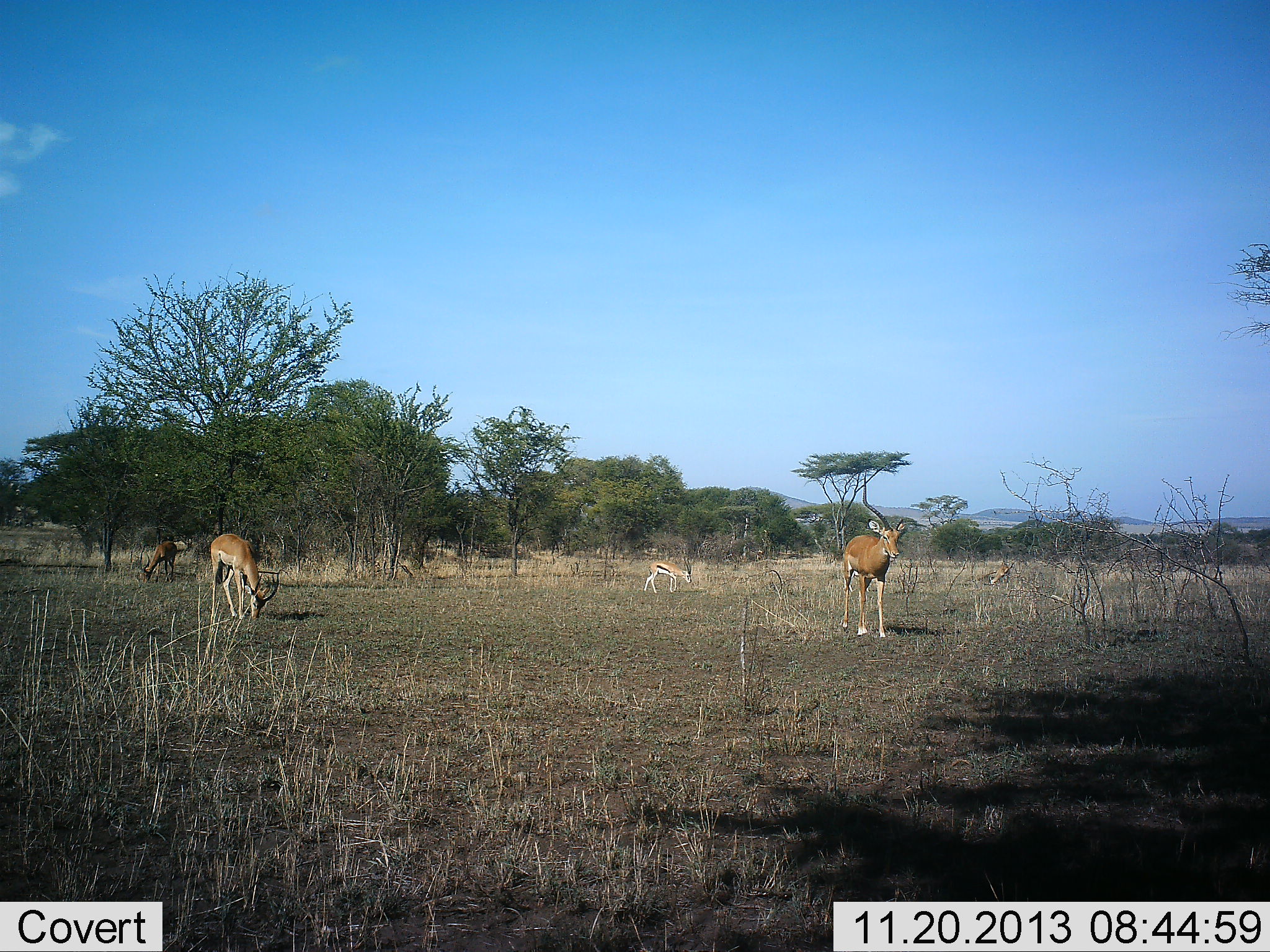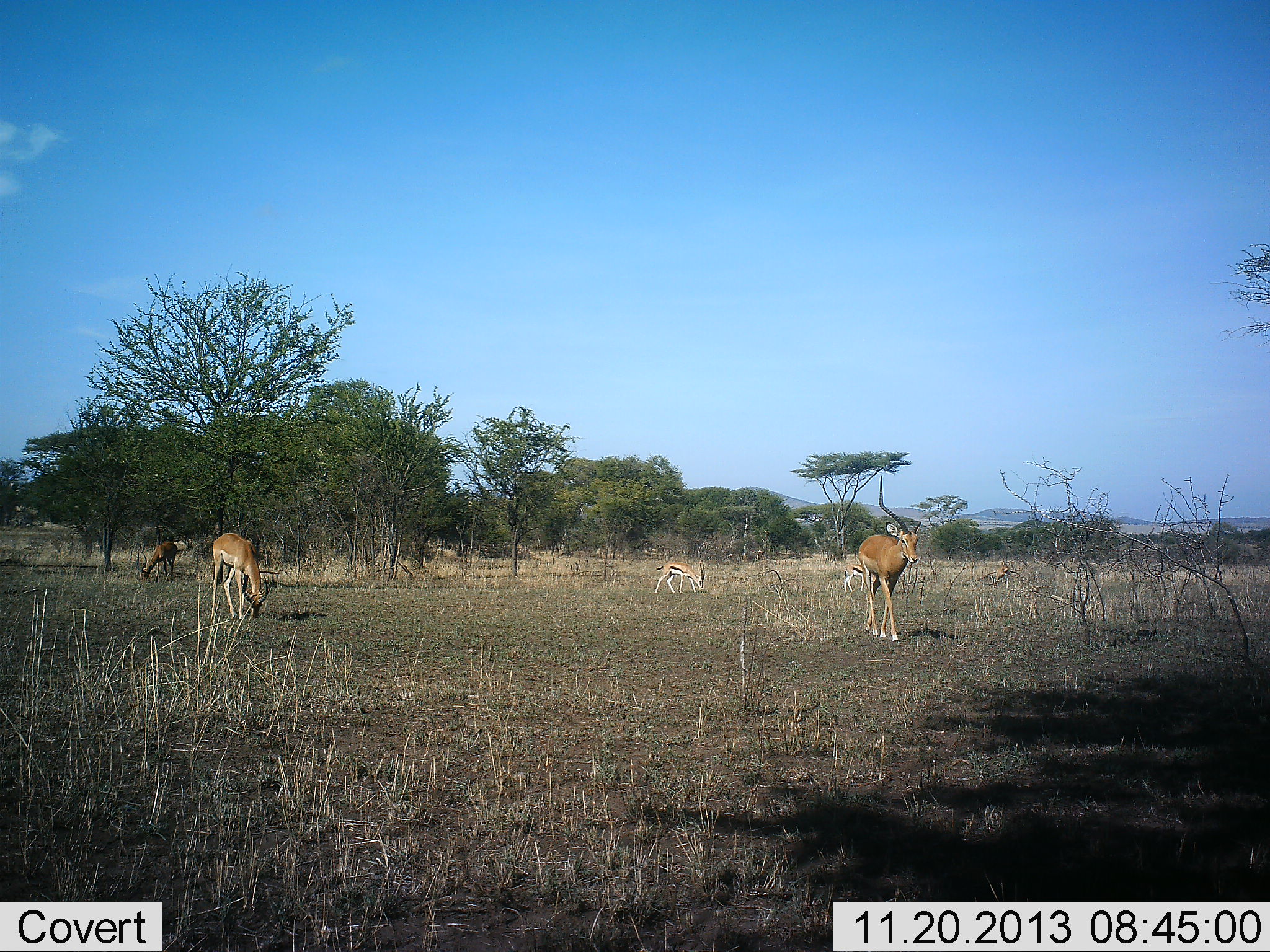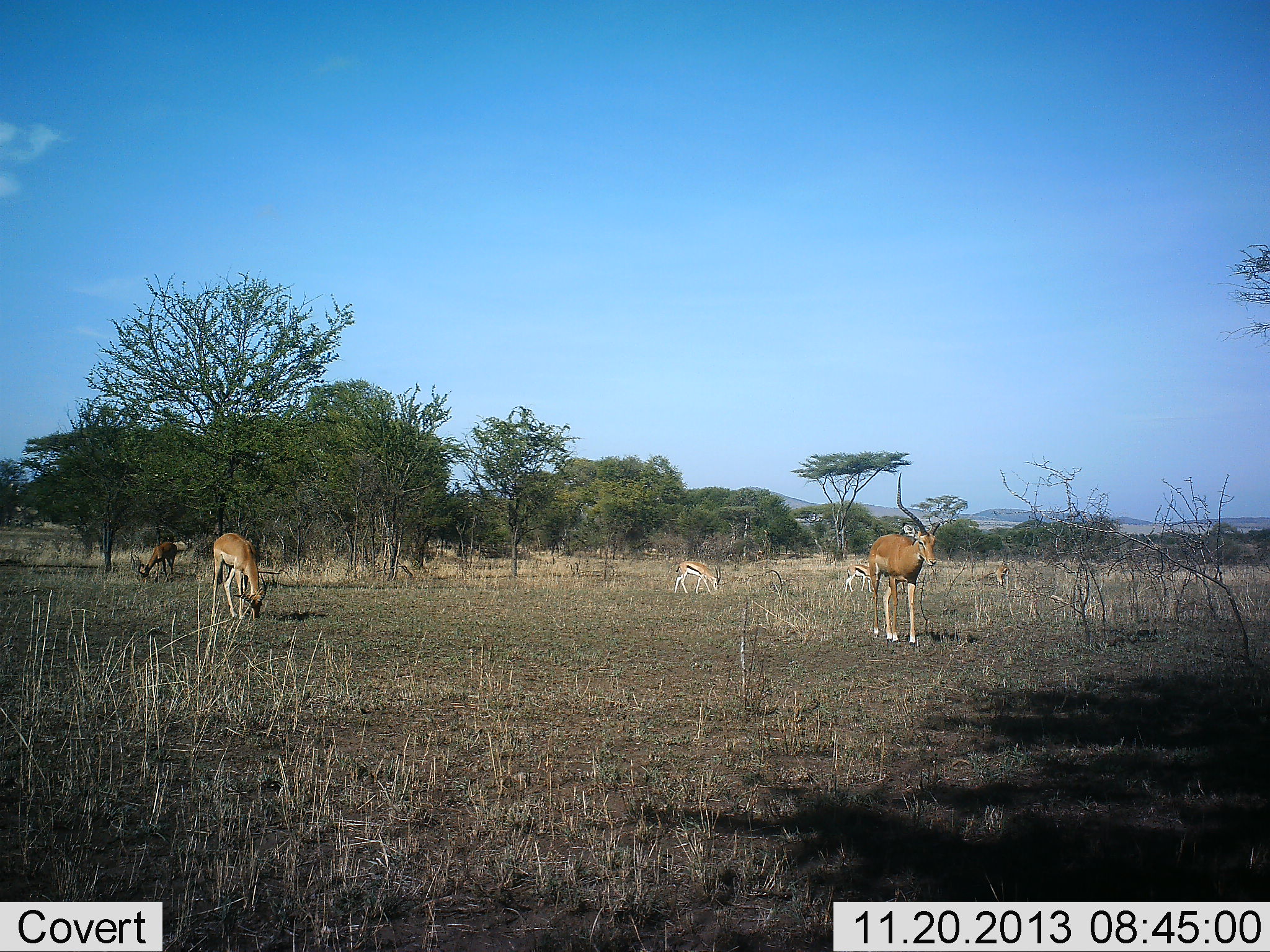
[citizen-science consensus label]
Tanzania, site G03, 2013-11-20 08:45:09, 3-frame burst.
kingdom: Animalia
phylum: Chordata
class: Mammalia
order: Artiodactyla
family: Bovidae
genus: Eudorcas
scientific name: Eudorcas thomsonii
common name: thomson's gazelle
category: gazellethomsons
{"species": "gazellethomsons (thomson's gazelle) (Eudorcas thomsonii)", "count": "2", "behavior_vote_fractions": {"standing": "23%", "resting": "0%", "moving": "29%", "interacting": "0%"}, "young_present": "0%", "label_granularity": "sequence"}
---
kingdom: Animalia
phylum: Chordata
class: Mammalia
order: Artiodactyla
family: Bovidae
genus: Aepyceros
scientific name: Aepyceros melampus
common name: impala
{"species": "impala (Aepyceros melampus)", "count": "3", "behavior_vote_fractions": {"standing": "34%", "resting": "0%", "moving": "79%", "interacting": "0%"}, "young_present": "0%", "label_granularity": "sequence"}